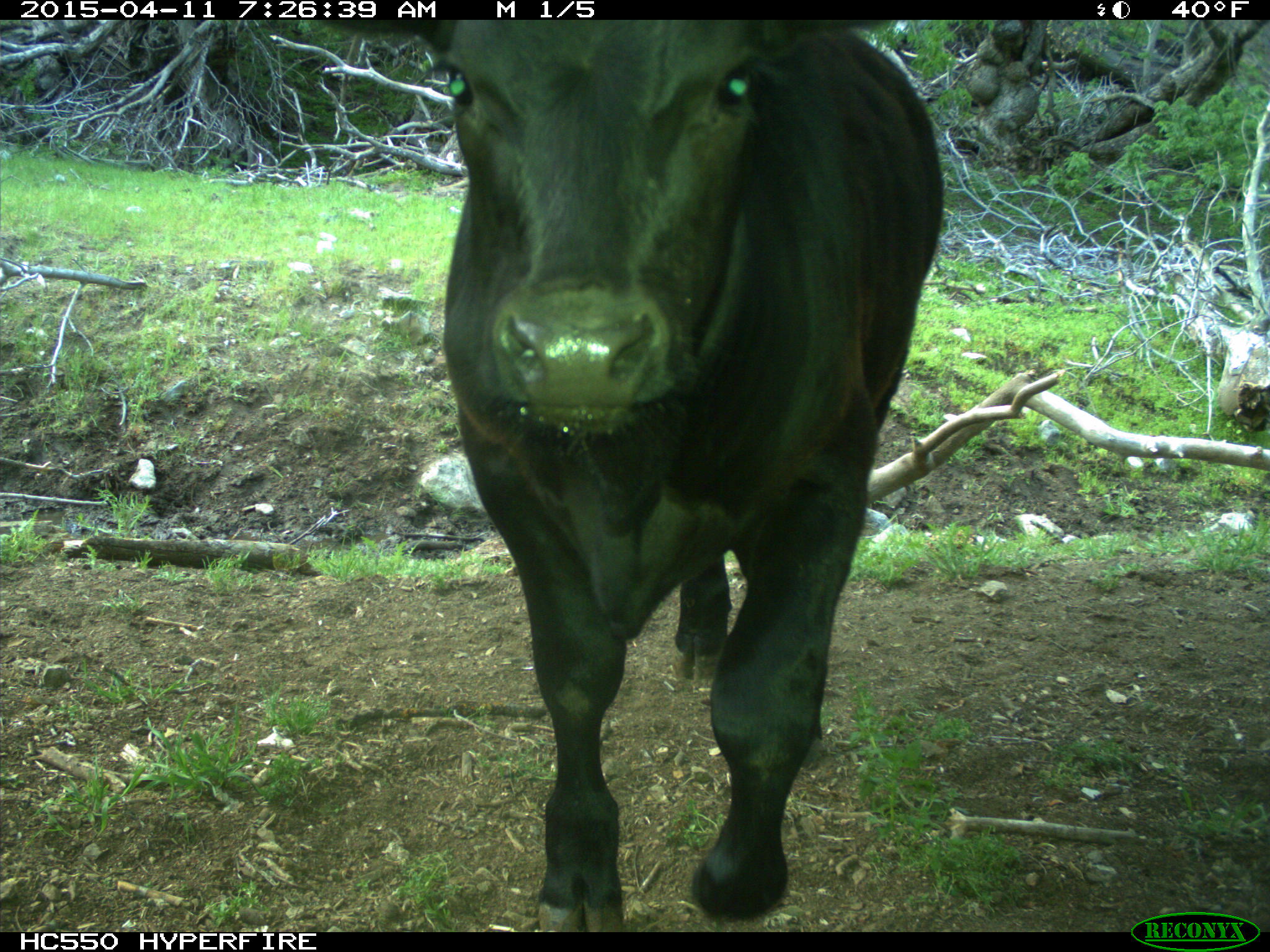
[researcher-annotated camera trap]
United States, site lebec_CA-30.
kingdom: Animalia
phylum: Chordata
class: Mammalia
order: Artiodactyla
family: Bovidae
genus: Bos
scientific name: Bos taurus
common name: domestic cow